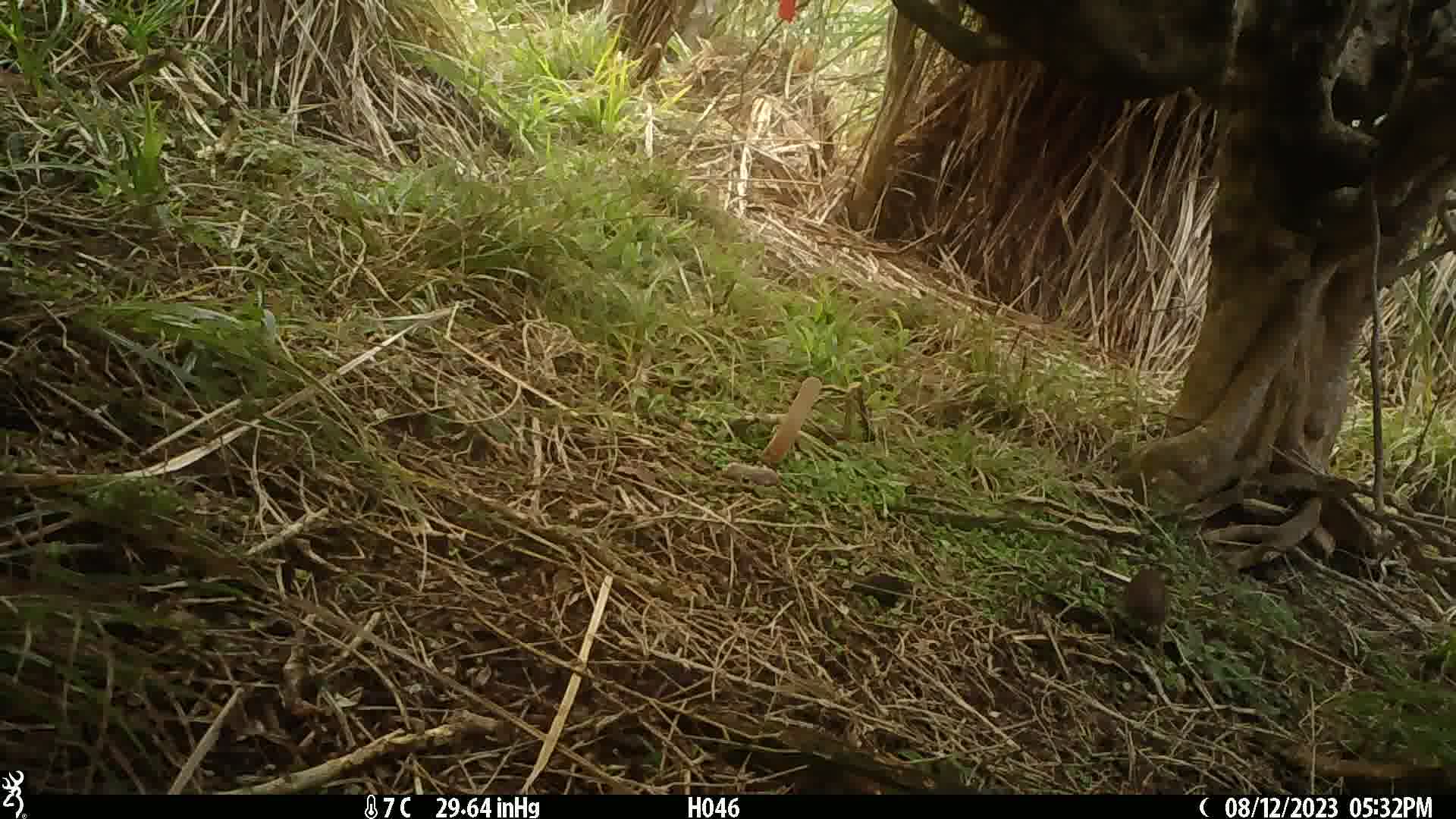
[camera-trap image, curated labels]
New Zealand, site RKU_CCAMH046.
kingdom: Animalia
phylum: Chordata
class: Aves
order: Passeriformes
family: Prunellidae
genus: Prunella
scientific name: Prunella modularis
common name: dunnock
Dunnock (Prunella modularis).